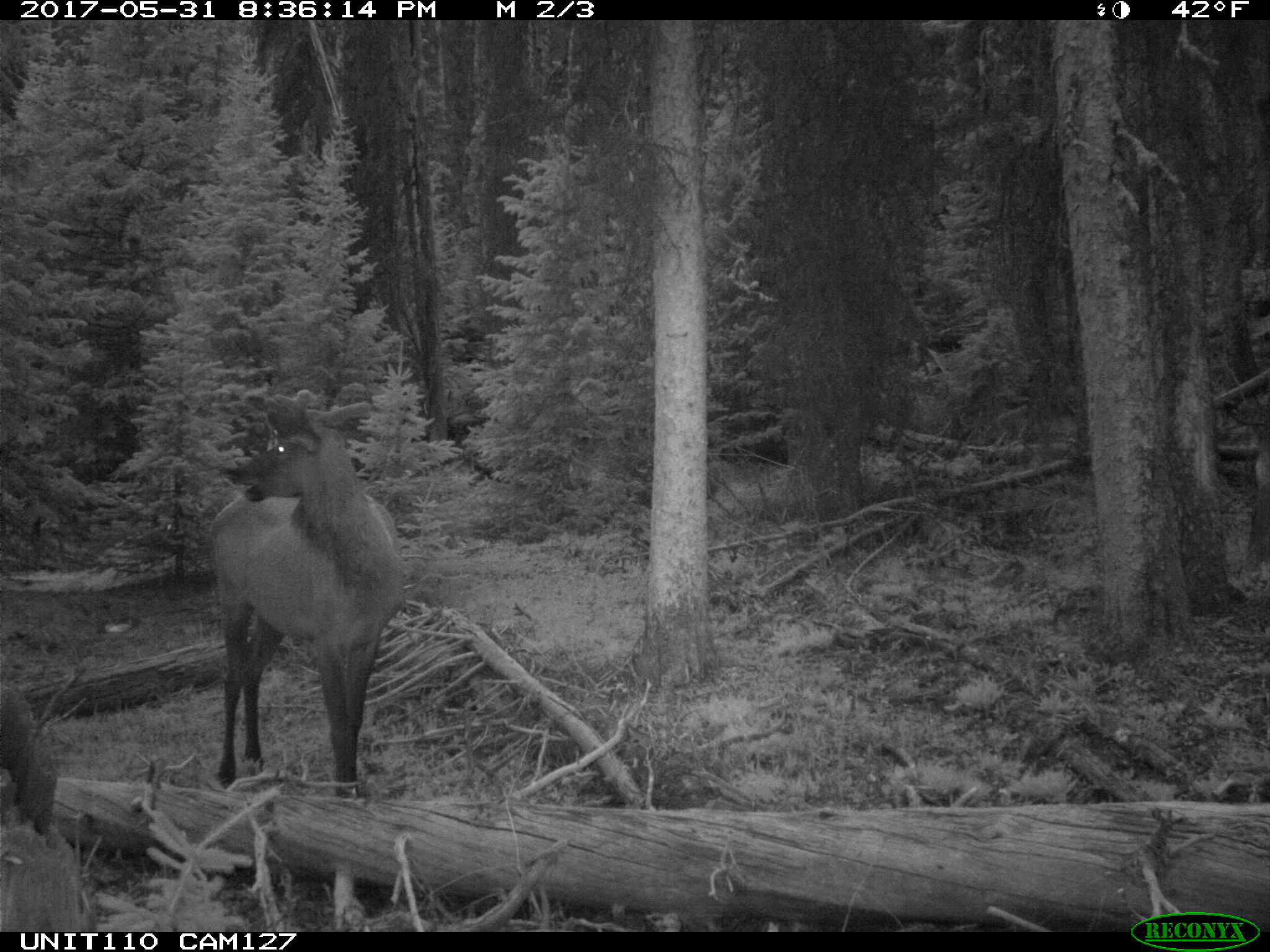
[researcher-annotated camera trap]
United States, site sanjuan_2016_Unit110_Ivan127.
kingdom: Animalia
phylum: Chordata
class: Mammalia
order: Artiodactyla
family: Cervidae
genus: Cervus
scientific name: Cervus elaphus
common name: red deer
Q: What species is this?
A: Cervus elaphus (red deer).